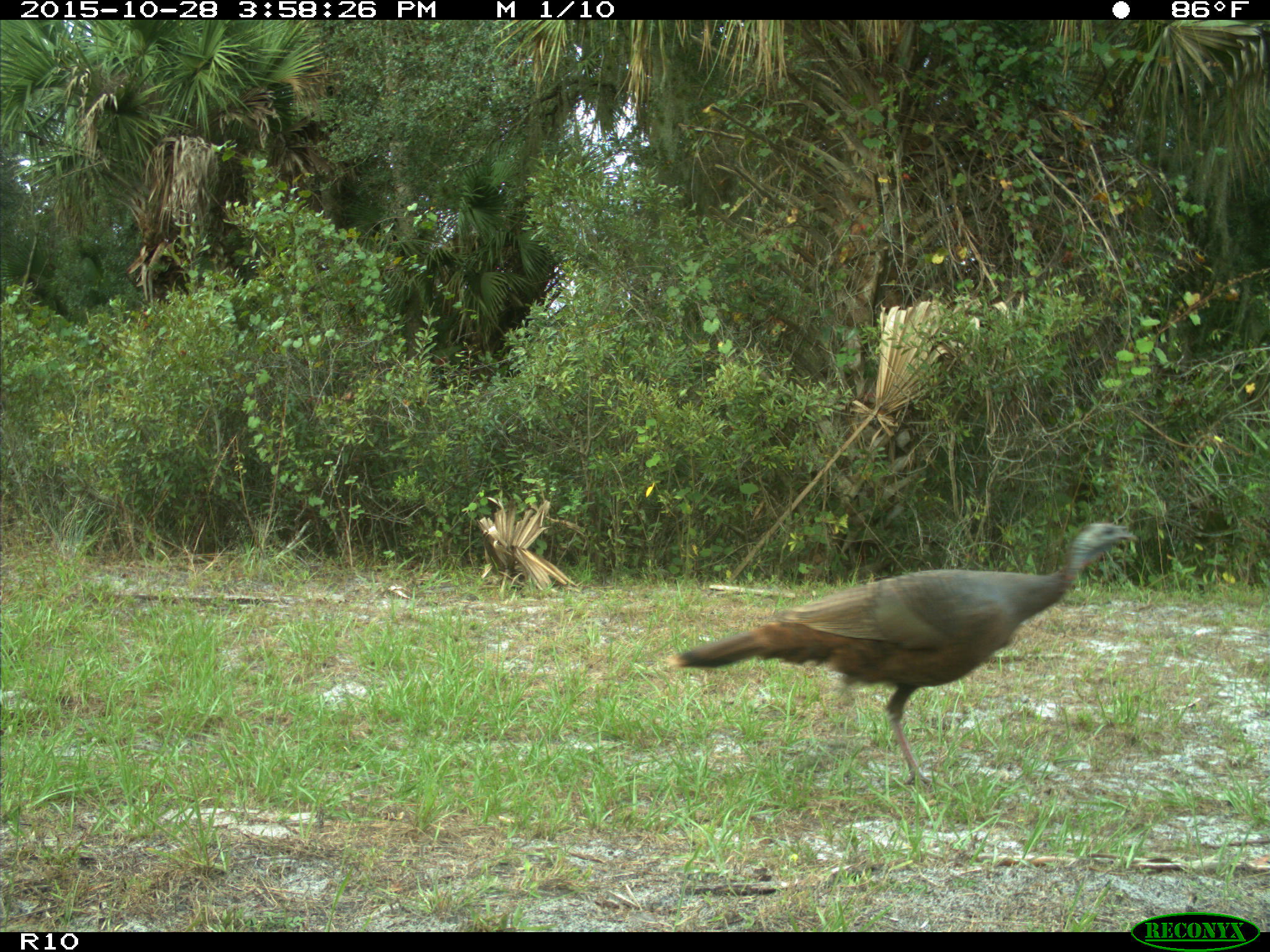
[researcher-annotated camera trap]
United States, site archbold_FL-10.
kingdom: Animalia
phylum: Chordata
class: Aves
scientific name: Aves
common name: birds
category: unidentified bird